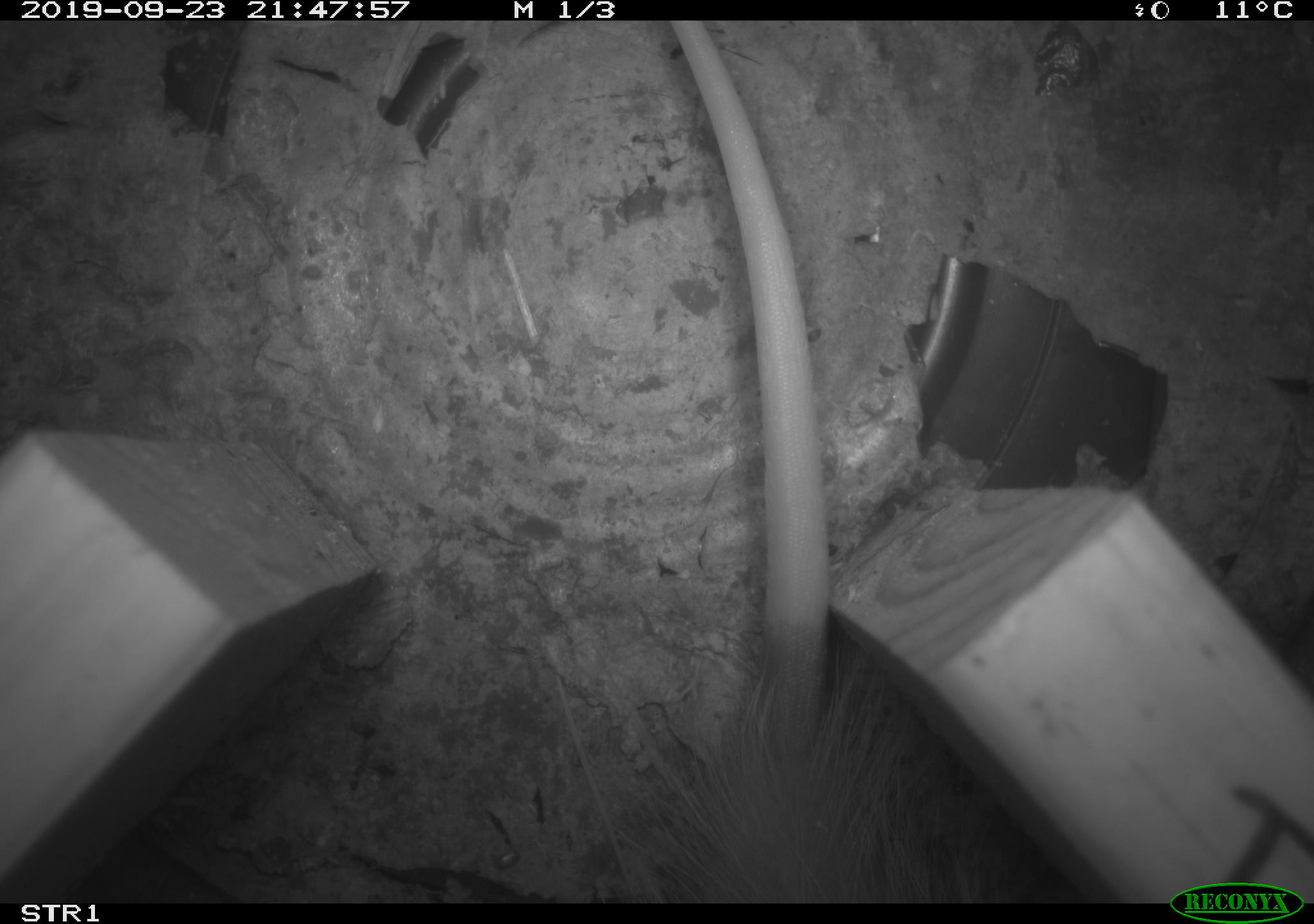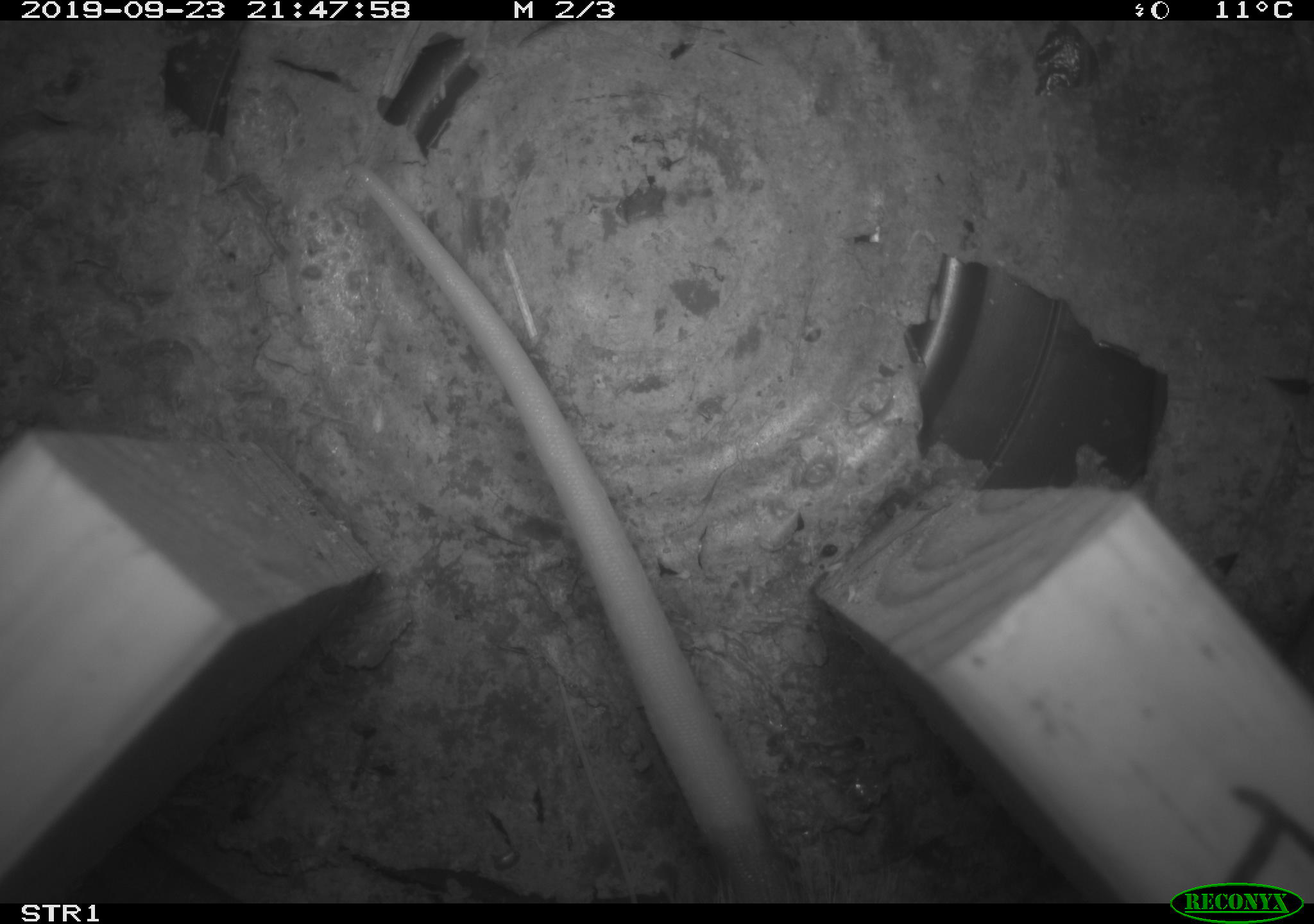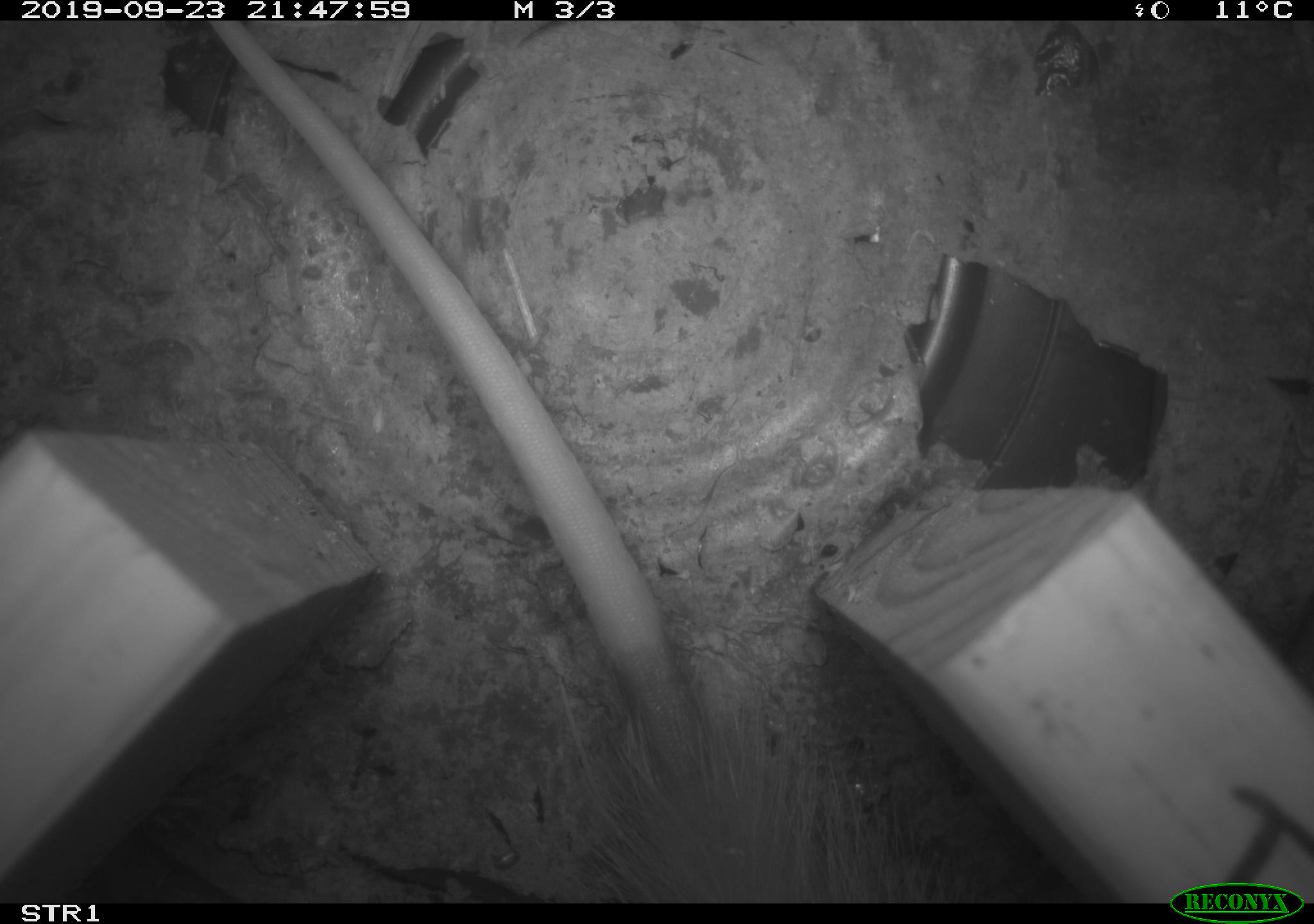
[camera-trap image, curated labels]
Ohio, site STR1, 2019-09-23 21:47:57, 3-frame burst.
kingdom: Animalia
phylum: Chordata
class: Mammalia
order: Didelphimorphia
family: Didelphidae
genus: Didelphis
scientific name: Didelphis virginiana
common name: virginia opossum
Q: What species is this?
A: Virginia opossum (Didelphis virginiana).